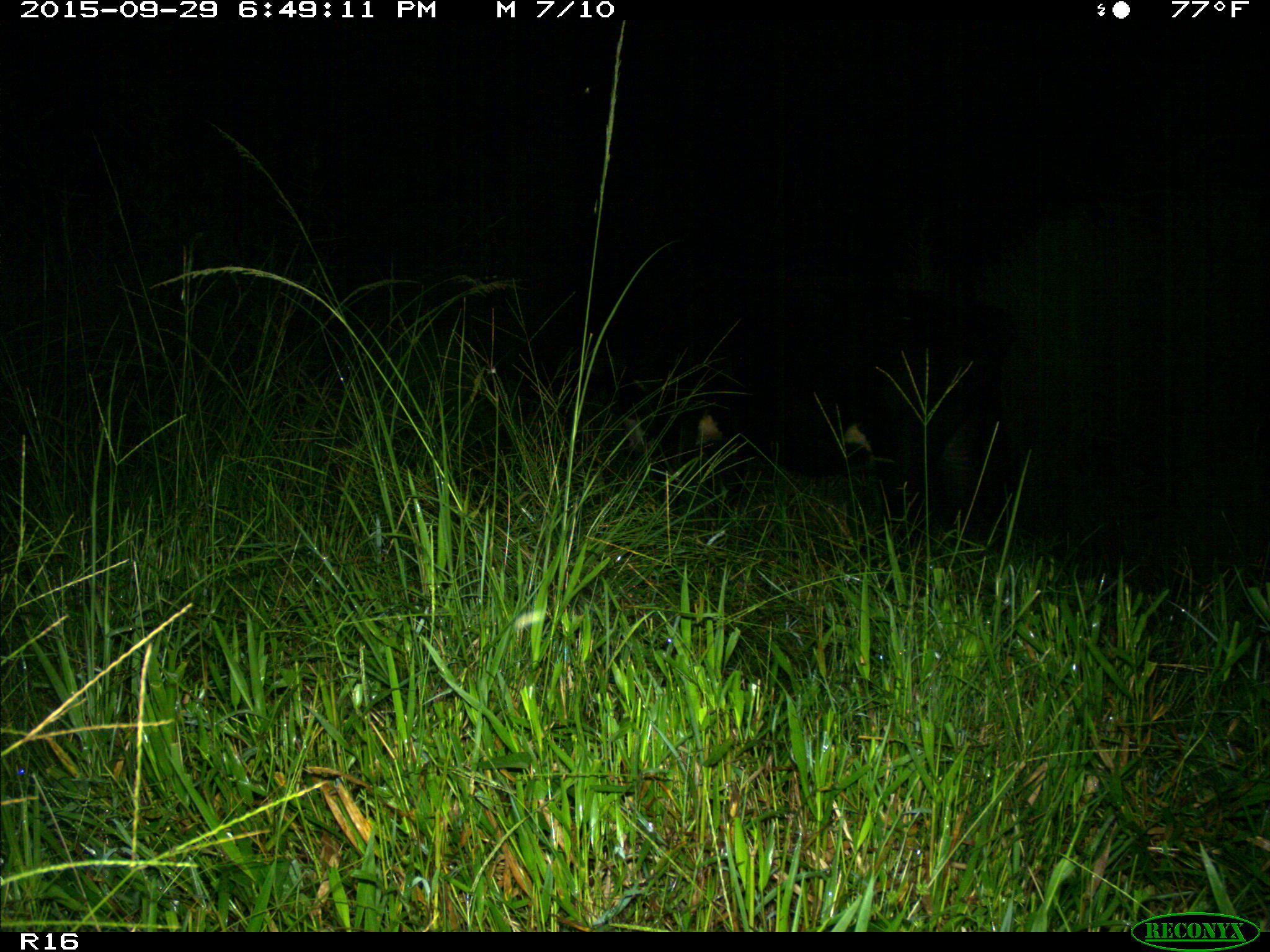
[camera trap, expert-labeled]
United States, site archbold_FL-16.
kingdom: Animalia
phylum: Chordata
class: Mammalia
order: Artiodactyla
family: Bovidae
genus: Bos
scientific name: Bos taurus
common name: domestic cow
Bos taurus (domestic cow).